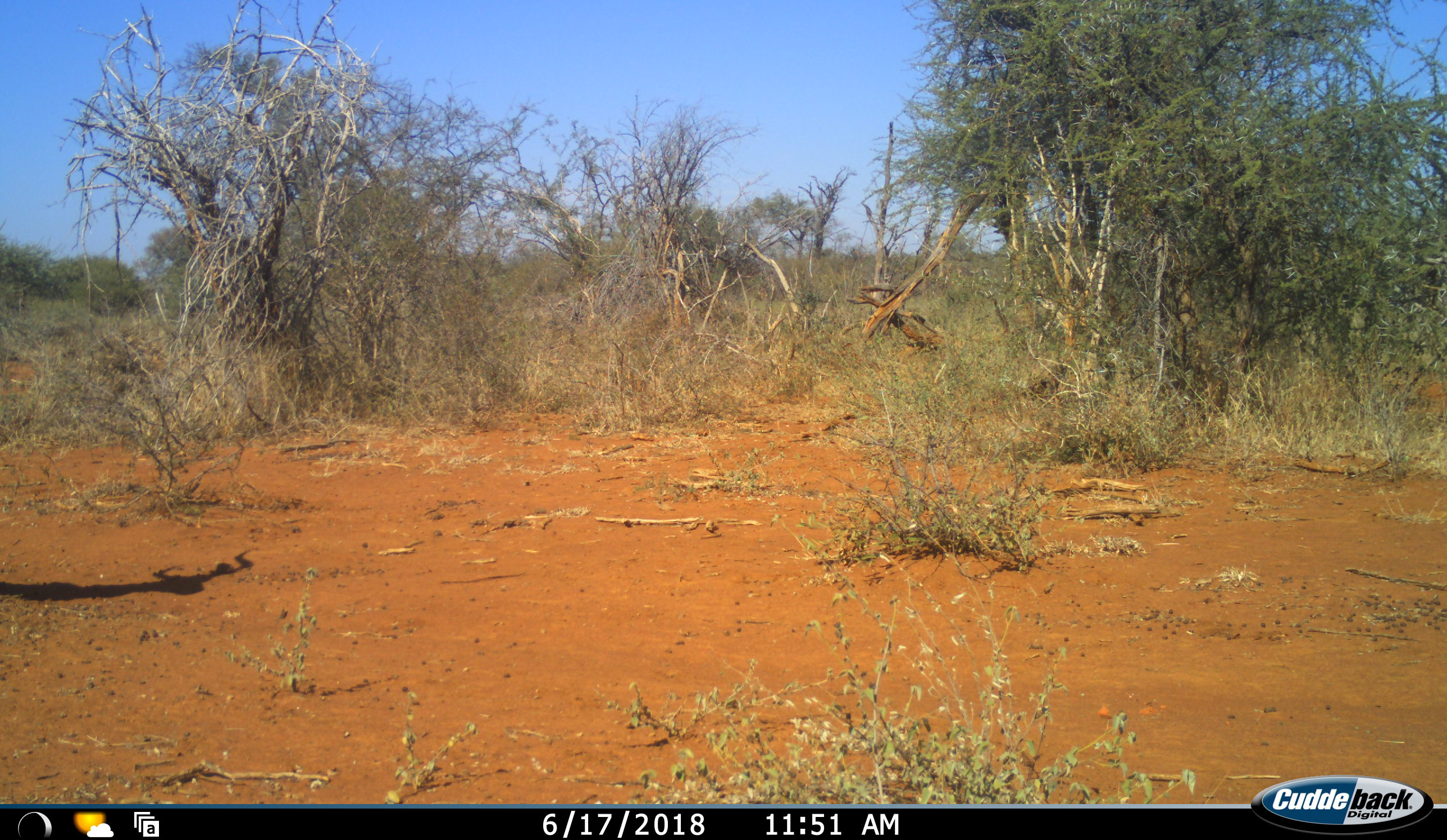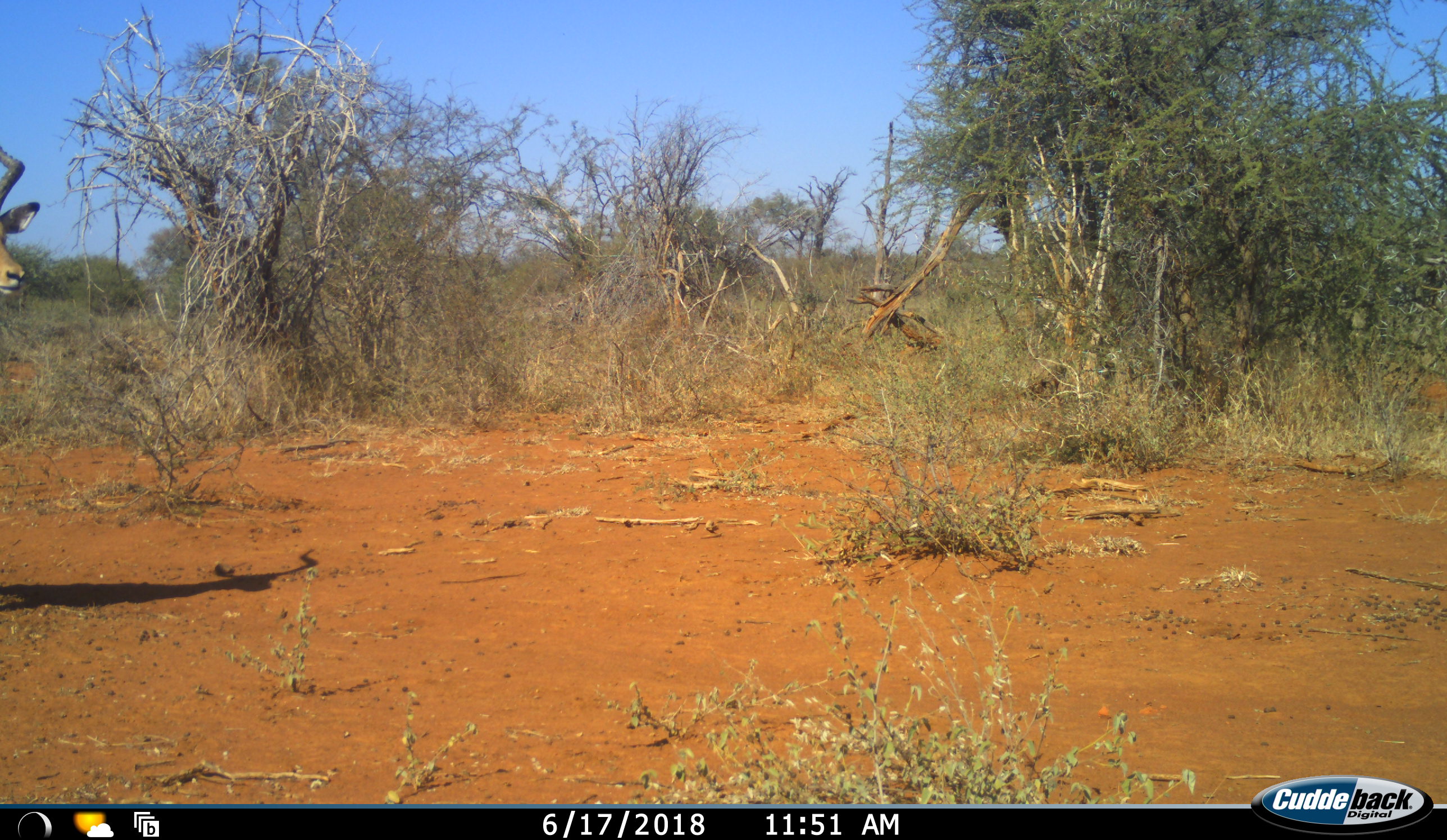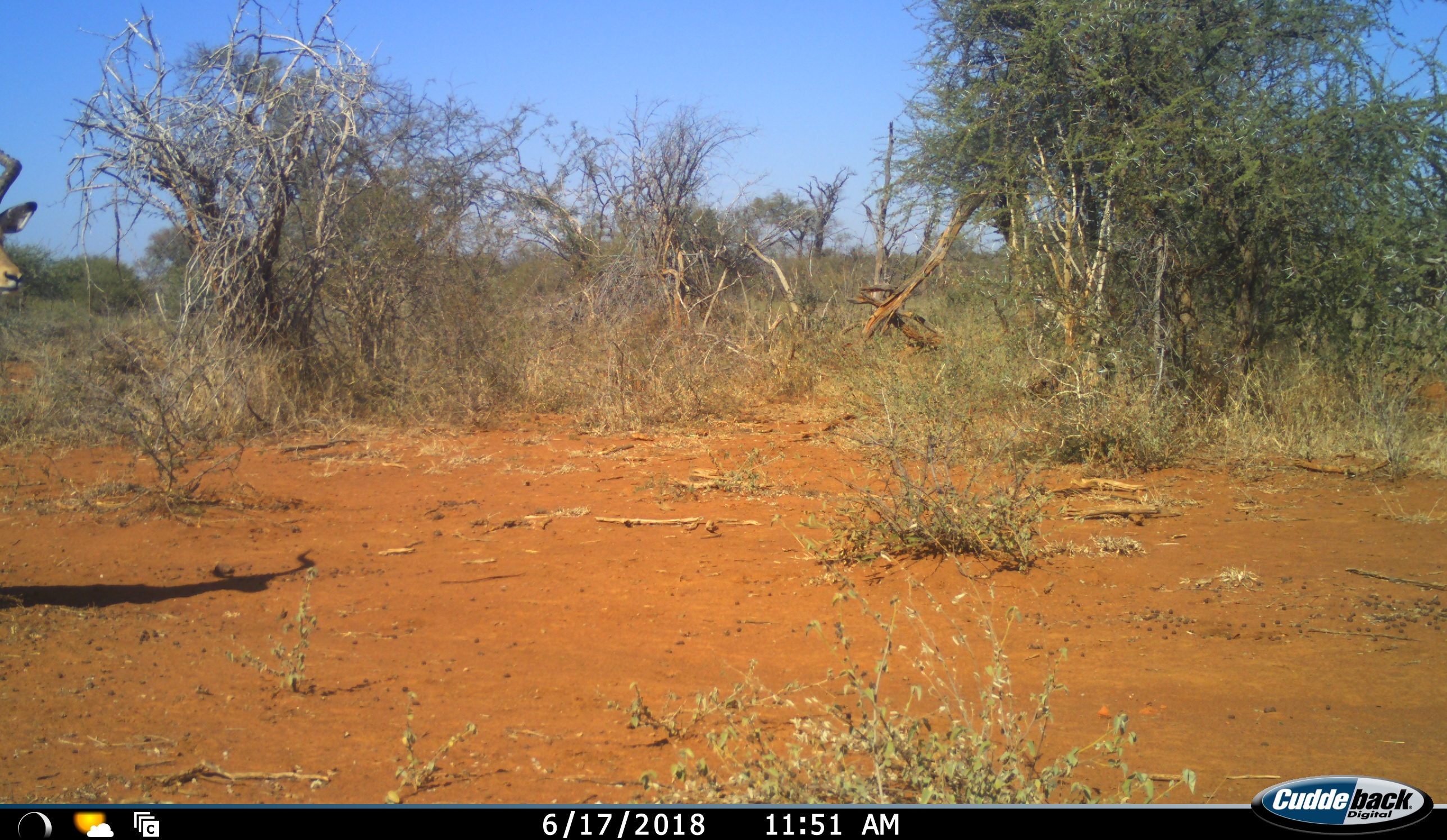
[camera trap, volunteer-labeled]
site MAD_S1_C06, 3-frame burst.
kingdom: Animalia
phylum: Chordata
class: Mammalia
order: Artiodactyla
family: Bovidae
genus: Aepyceros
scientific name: Aepyceros melampus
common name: impala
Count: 1.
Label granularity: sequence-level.